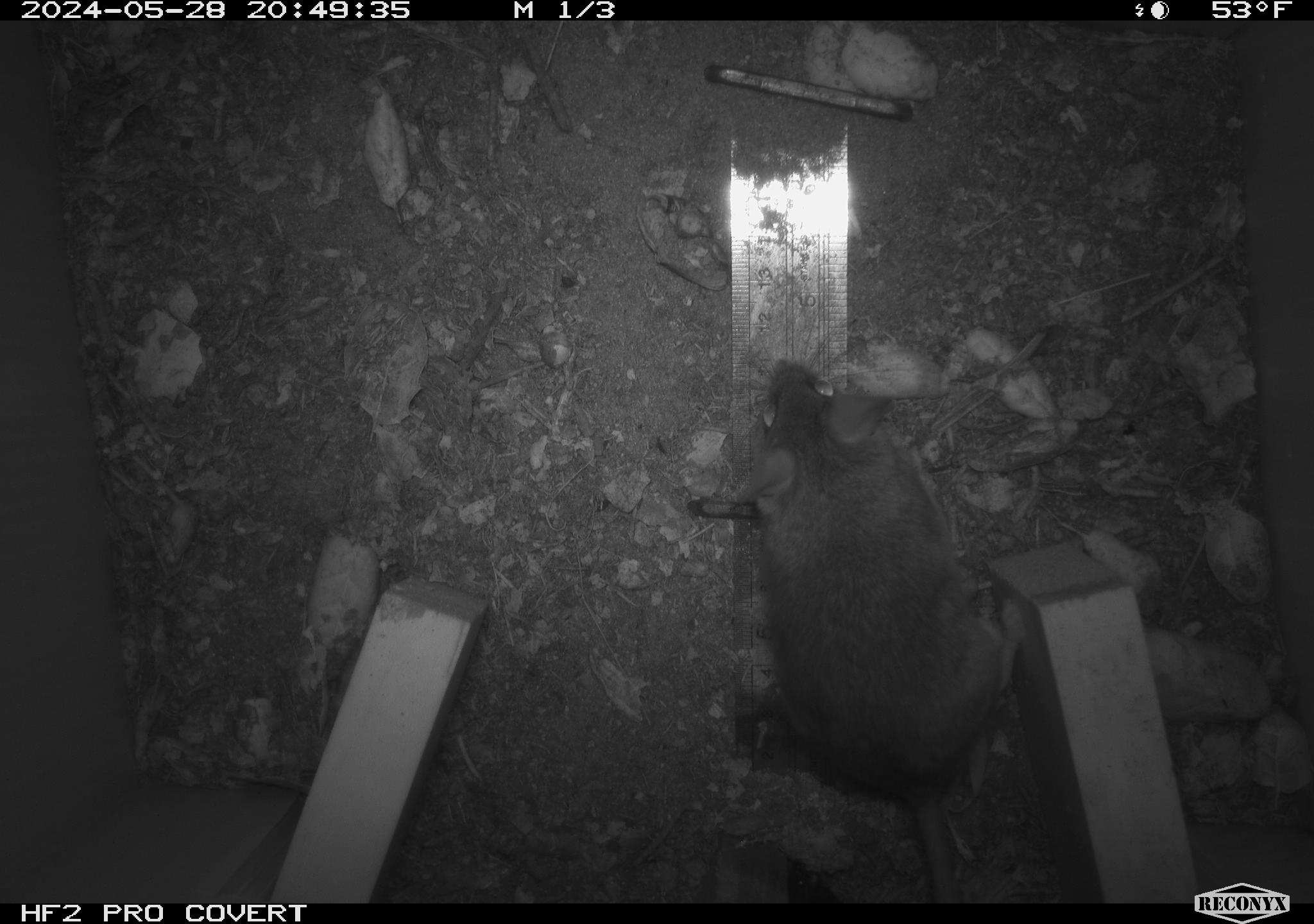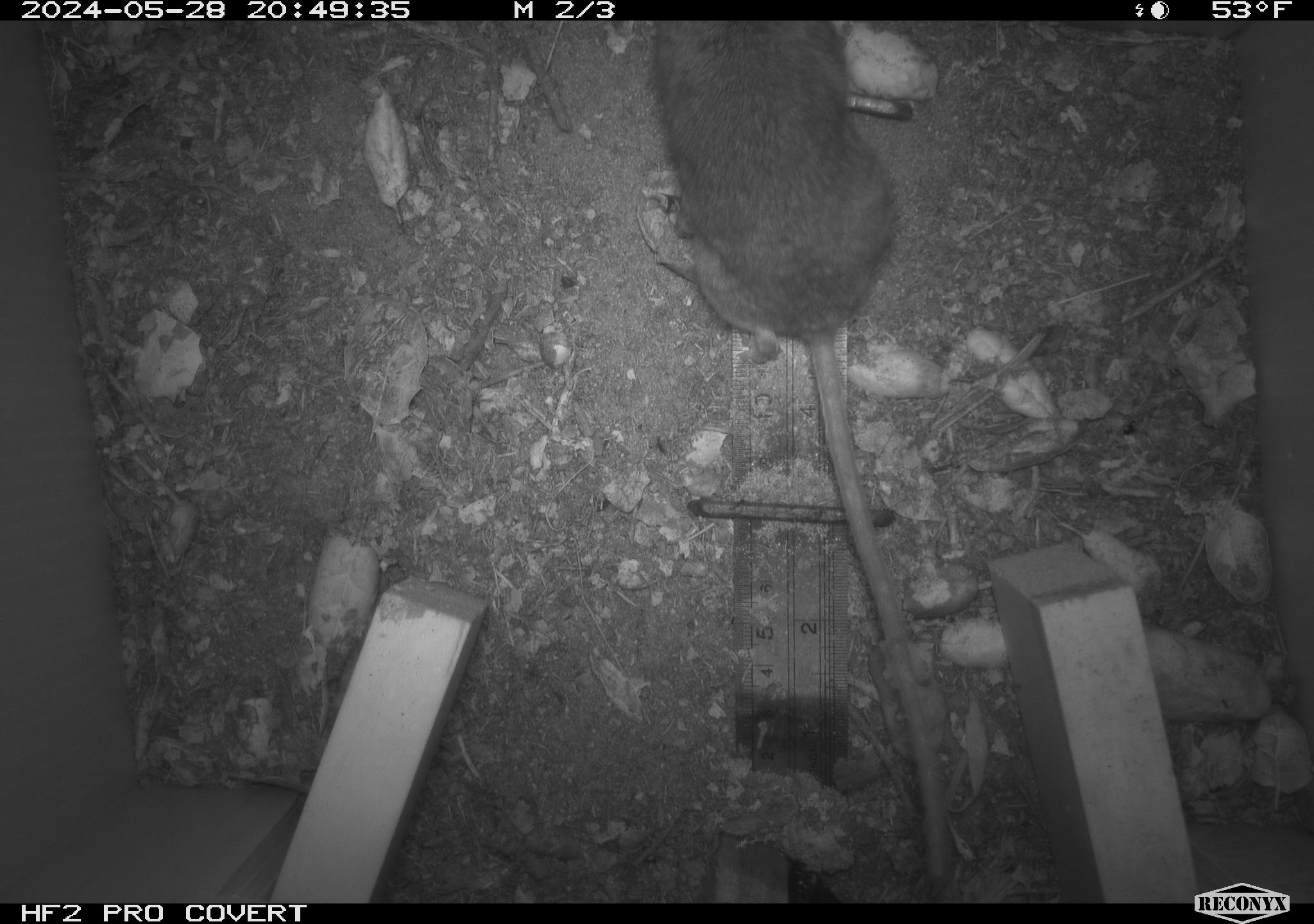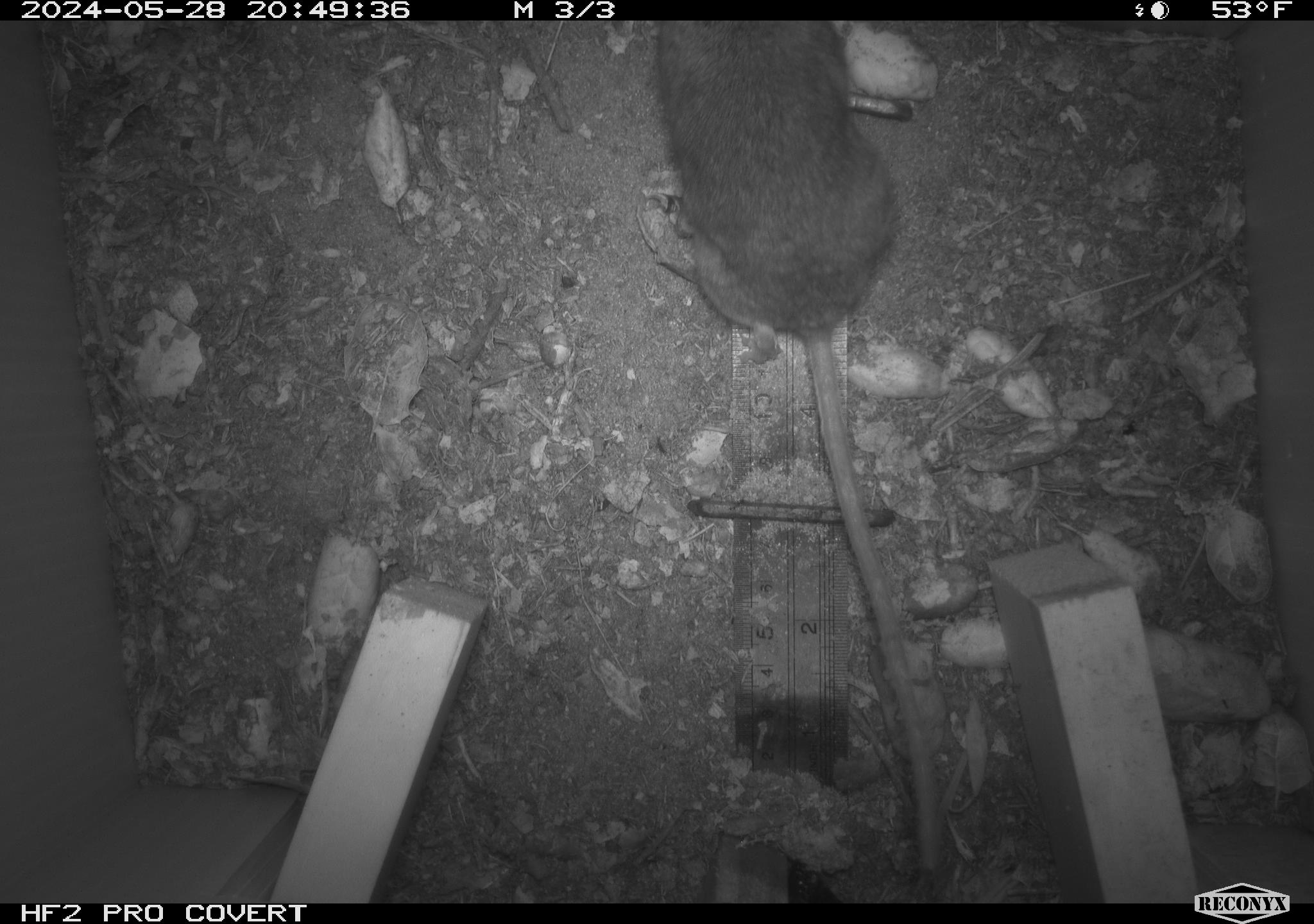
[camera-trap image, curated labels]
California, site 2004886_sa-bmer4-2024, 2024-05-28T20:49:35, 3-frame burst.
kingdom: Animalia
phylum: Chordata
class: Mammalia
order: Rodentia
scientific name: Rodentia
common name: mouse species